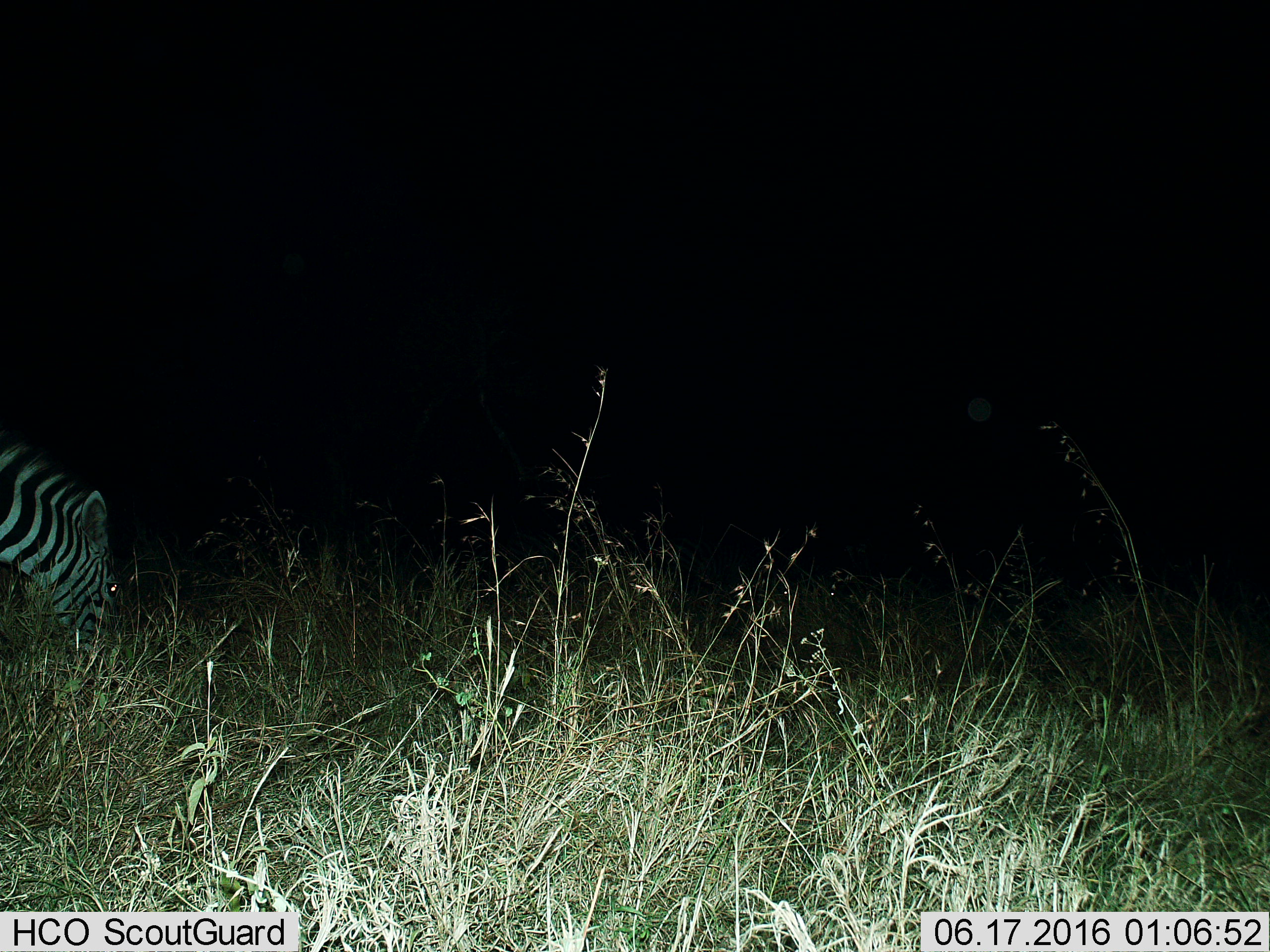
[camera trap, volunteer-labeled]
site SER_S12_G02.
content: unidentified animal